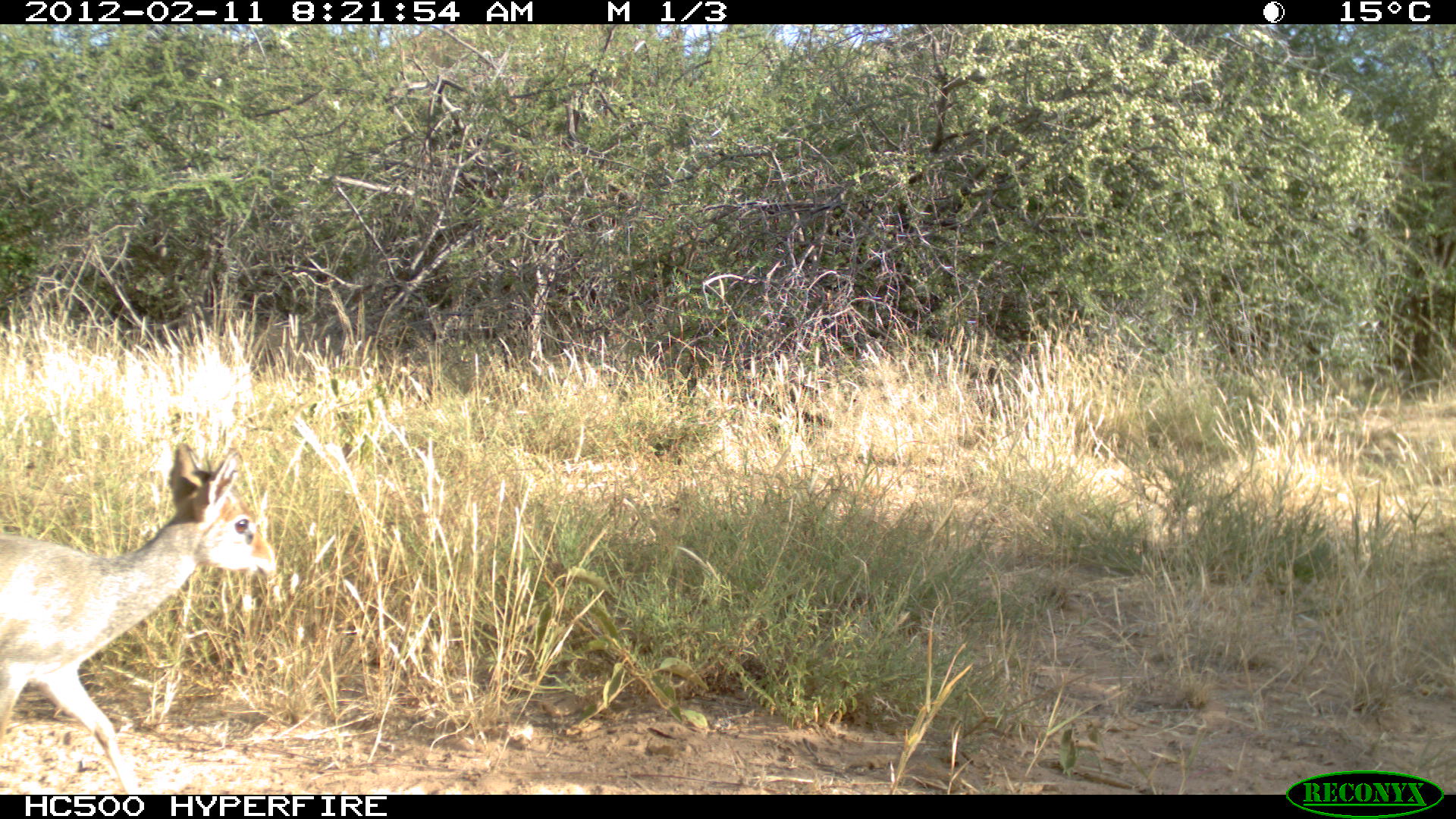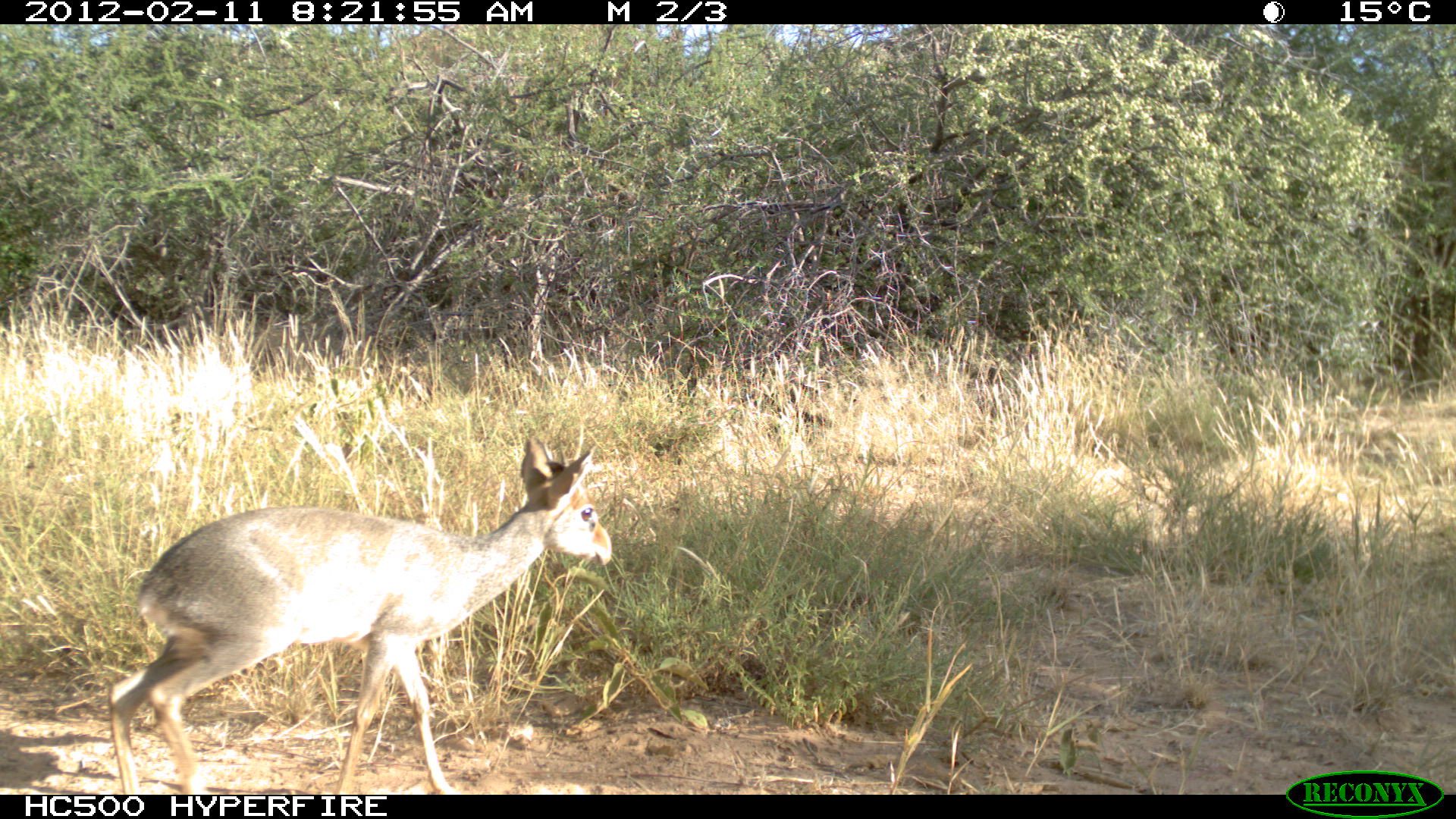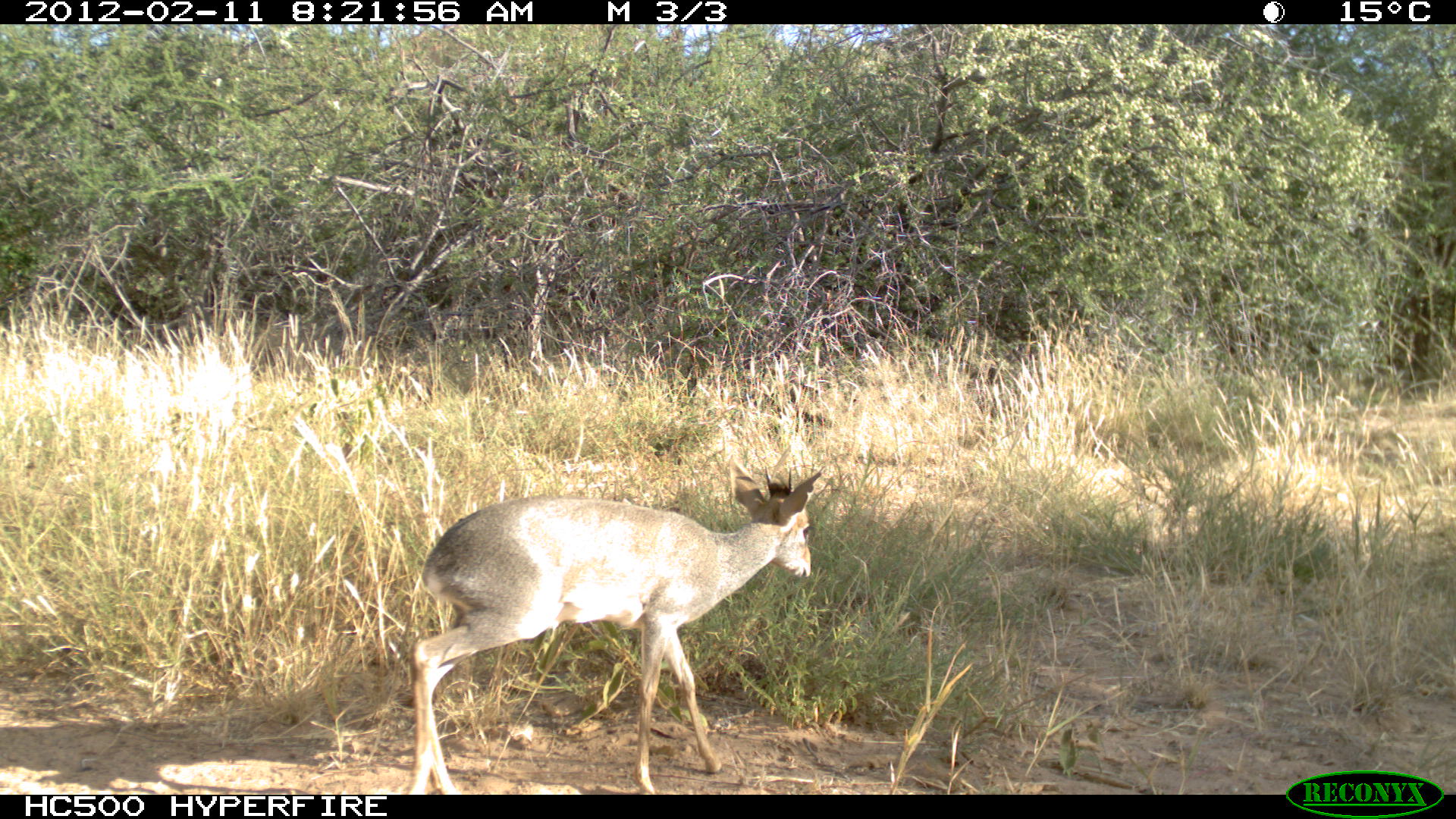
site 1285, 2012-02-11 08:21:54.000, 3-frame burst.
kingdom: Animalia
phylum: Chordata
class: Mammalia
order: Artiodactyla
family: Bovidae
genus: Madoqua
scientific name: Madoqua guentheri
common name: günther's dik-dik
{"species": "Madoqua guentheri (günther's dik-dik)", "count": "1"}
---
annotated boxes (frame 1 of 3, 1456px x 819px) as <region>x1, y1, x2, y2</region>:
madoqua guentheri: <region>0, 438, 276, 792</region>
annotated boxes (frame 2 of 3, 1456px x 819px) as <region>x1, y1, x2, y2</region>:
madoqua guentheri: <region>104, 425, 613, 791</region>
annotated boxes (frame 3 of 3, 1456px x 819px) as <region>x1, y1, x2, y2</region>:
madoqua guentheri: <region>407, 449, 824, 791</region>